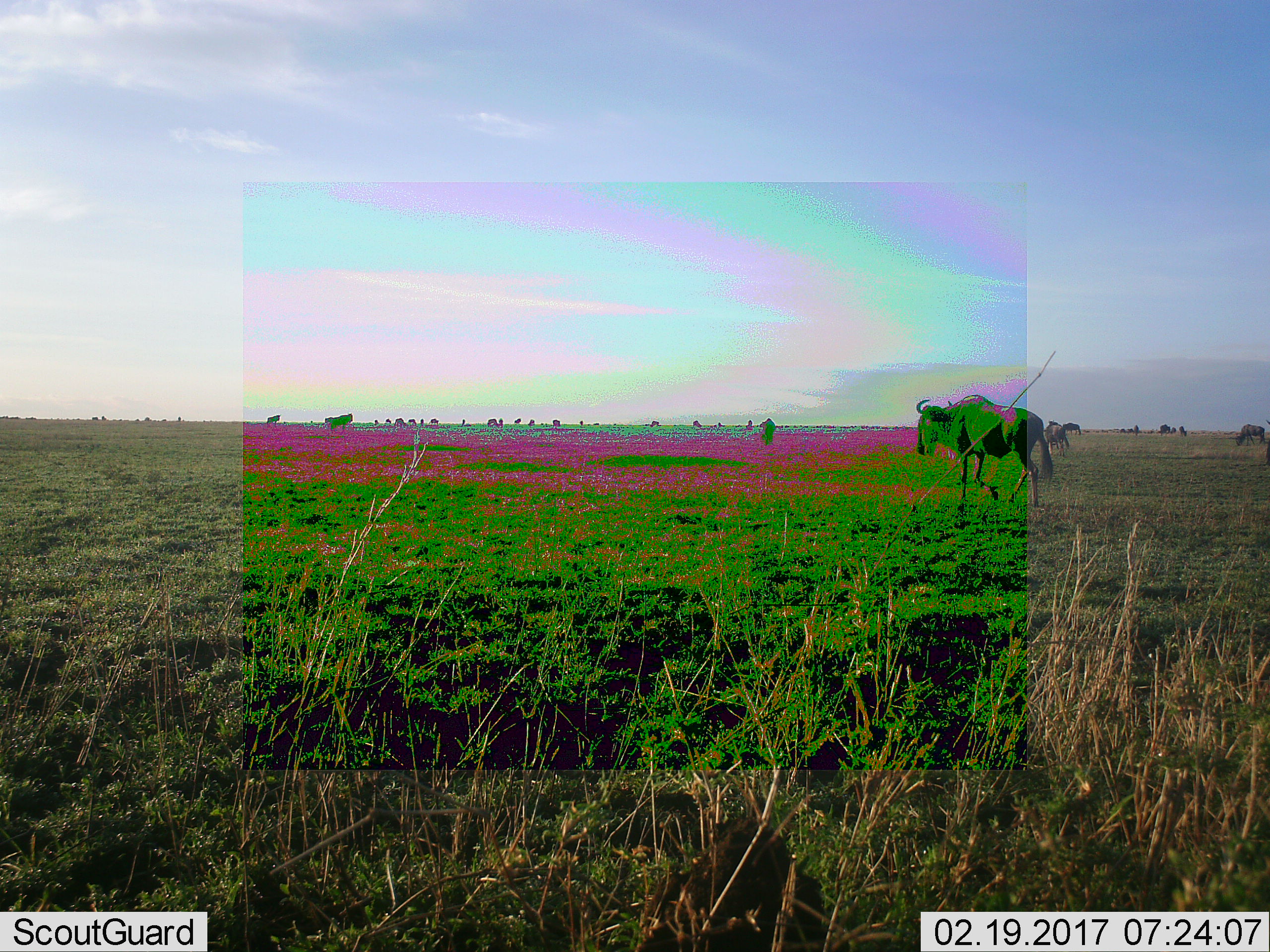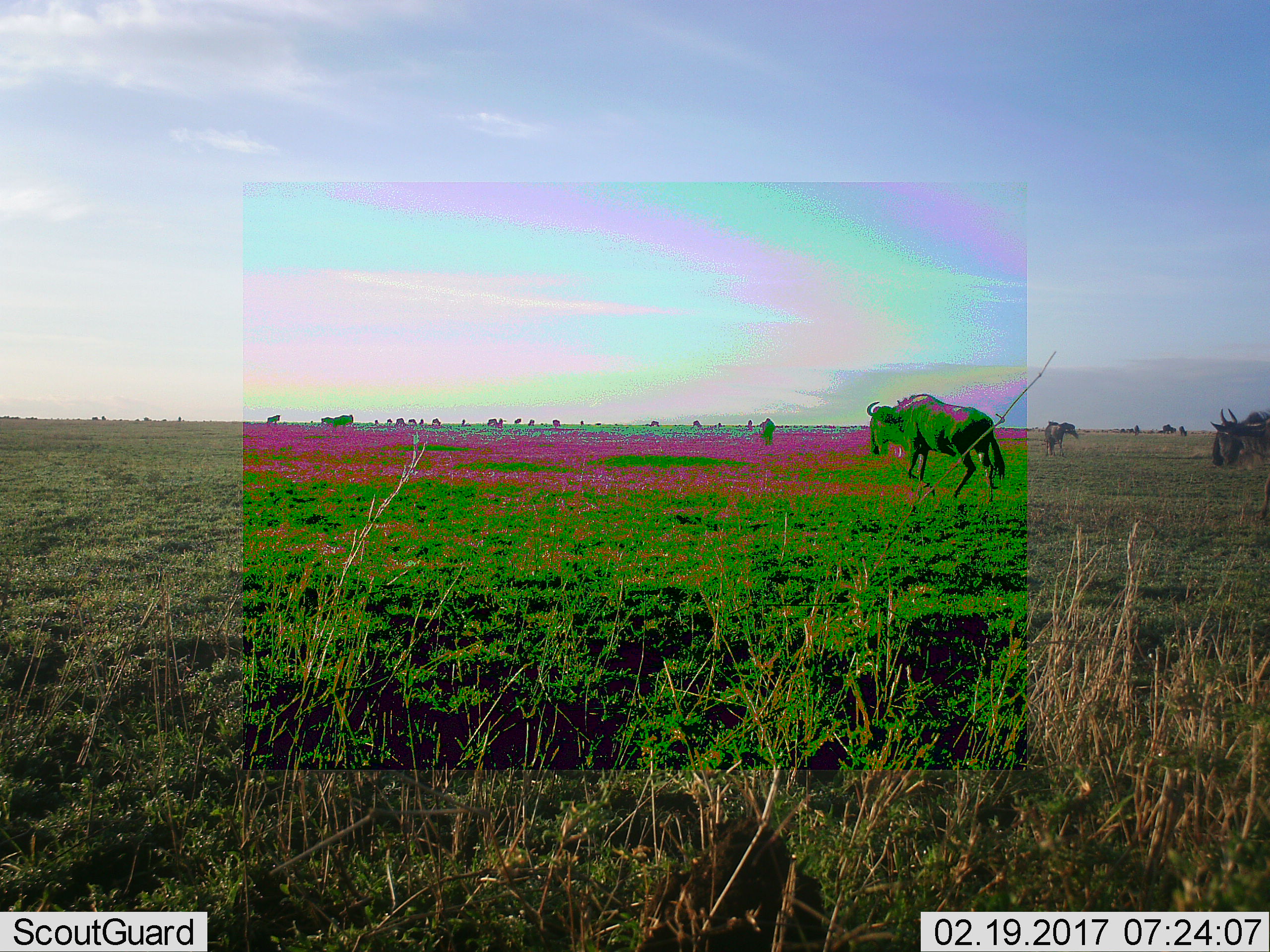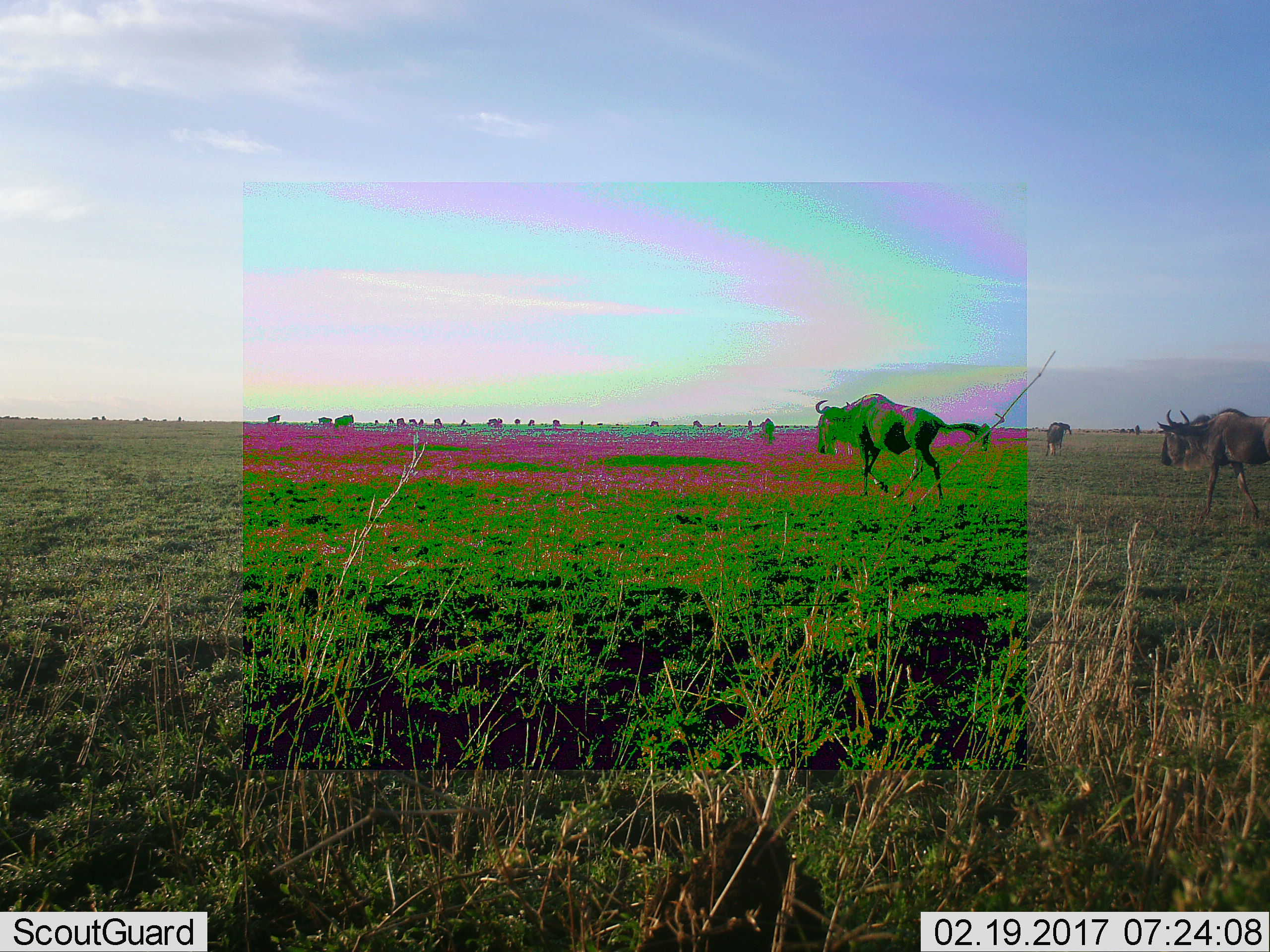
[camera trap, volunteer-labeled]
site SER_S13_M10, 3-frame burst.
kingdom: Animalia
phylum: Chordata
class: Mammalia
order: Artiodactyla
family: Bovidae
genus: Connochaetes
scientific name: Connochaetes taurinus taurinus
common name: blue wildebeest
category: wildebeestblue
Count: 11-50.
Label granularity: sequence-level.